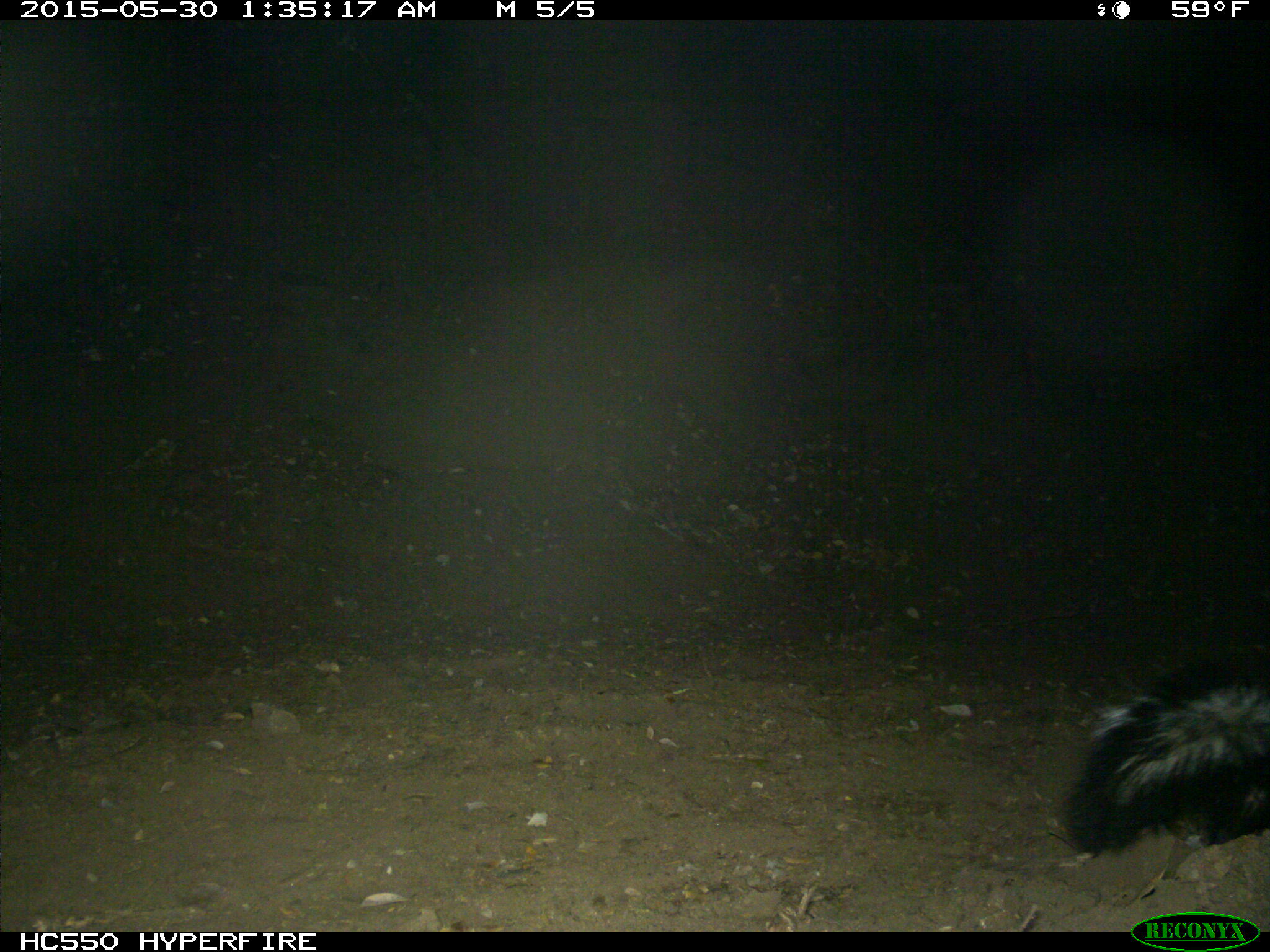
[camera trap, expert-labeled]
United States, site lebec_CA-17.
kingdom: Animalia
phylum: Chordata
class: Mammalia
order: Carnivora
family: Mephitidae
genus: Mephitis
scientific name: Mephitis mephitis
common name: striped skunk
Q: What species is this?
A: Mephitis mephitis (striped skunk).